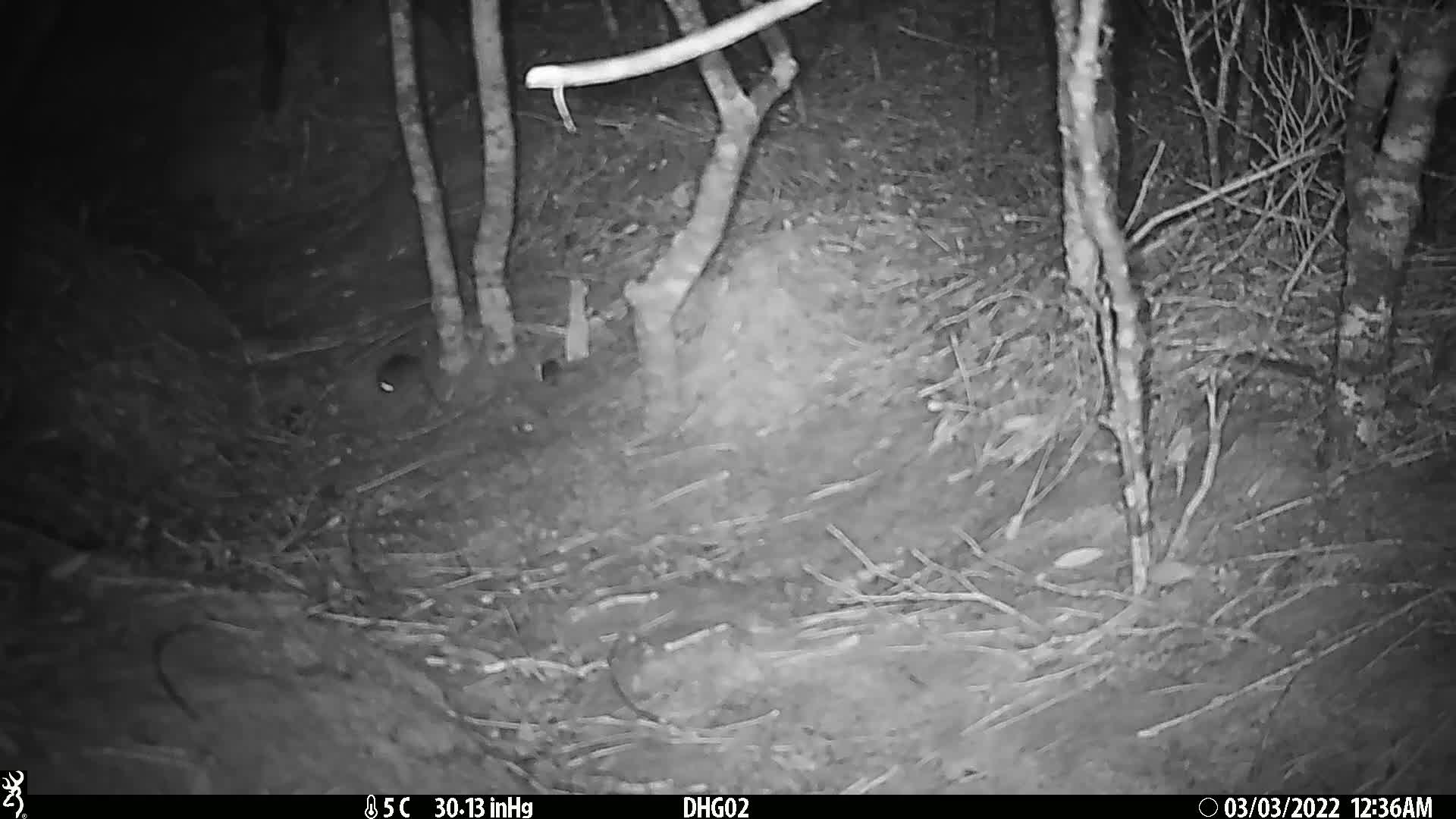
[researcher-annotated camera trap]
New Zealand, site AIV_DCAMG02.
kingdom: Animalia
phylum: Chordata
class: Mammalia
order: Rodentia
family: Muridae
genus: Mus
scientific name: Mus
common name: mouse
Mouse (Mus).